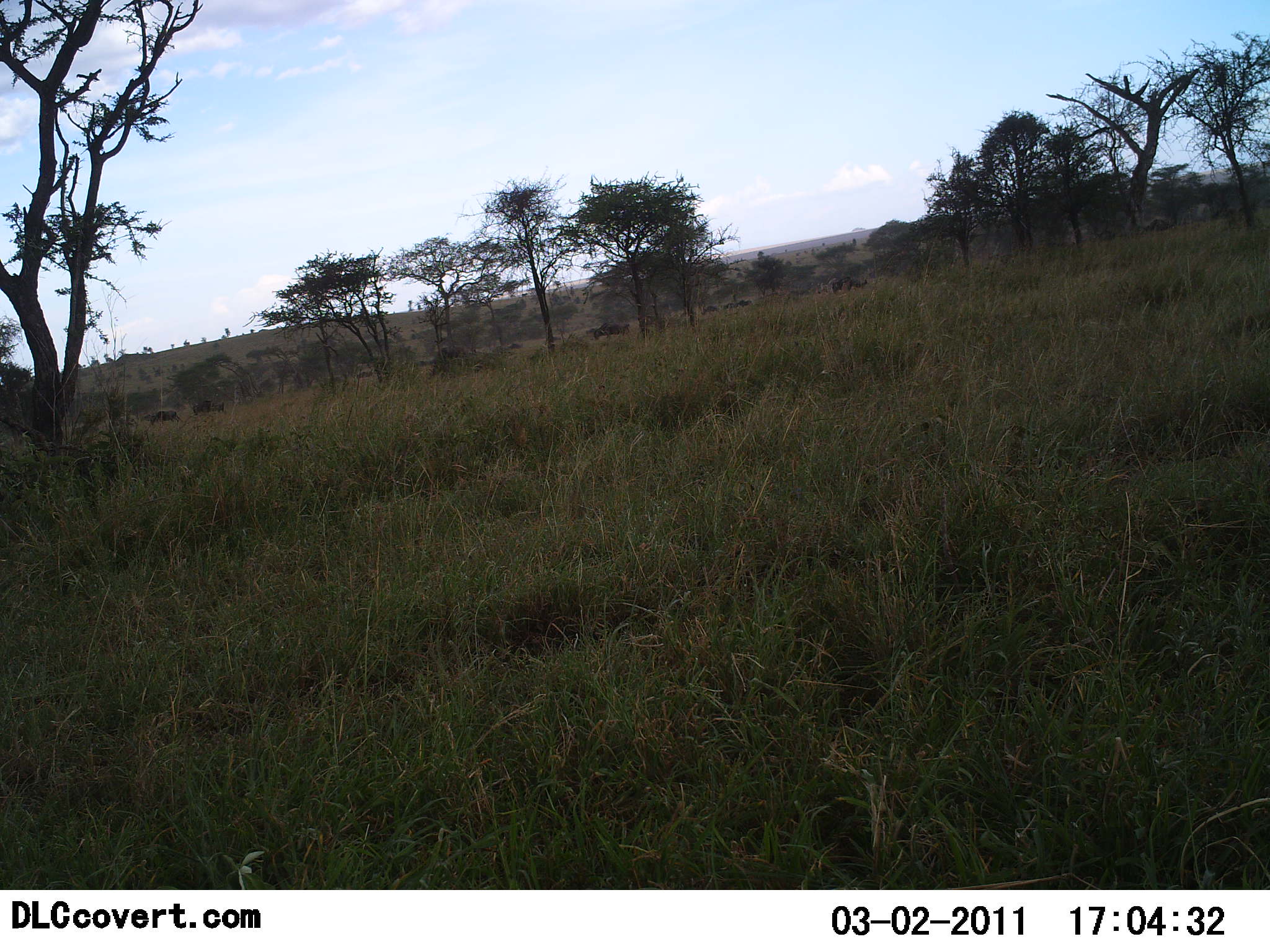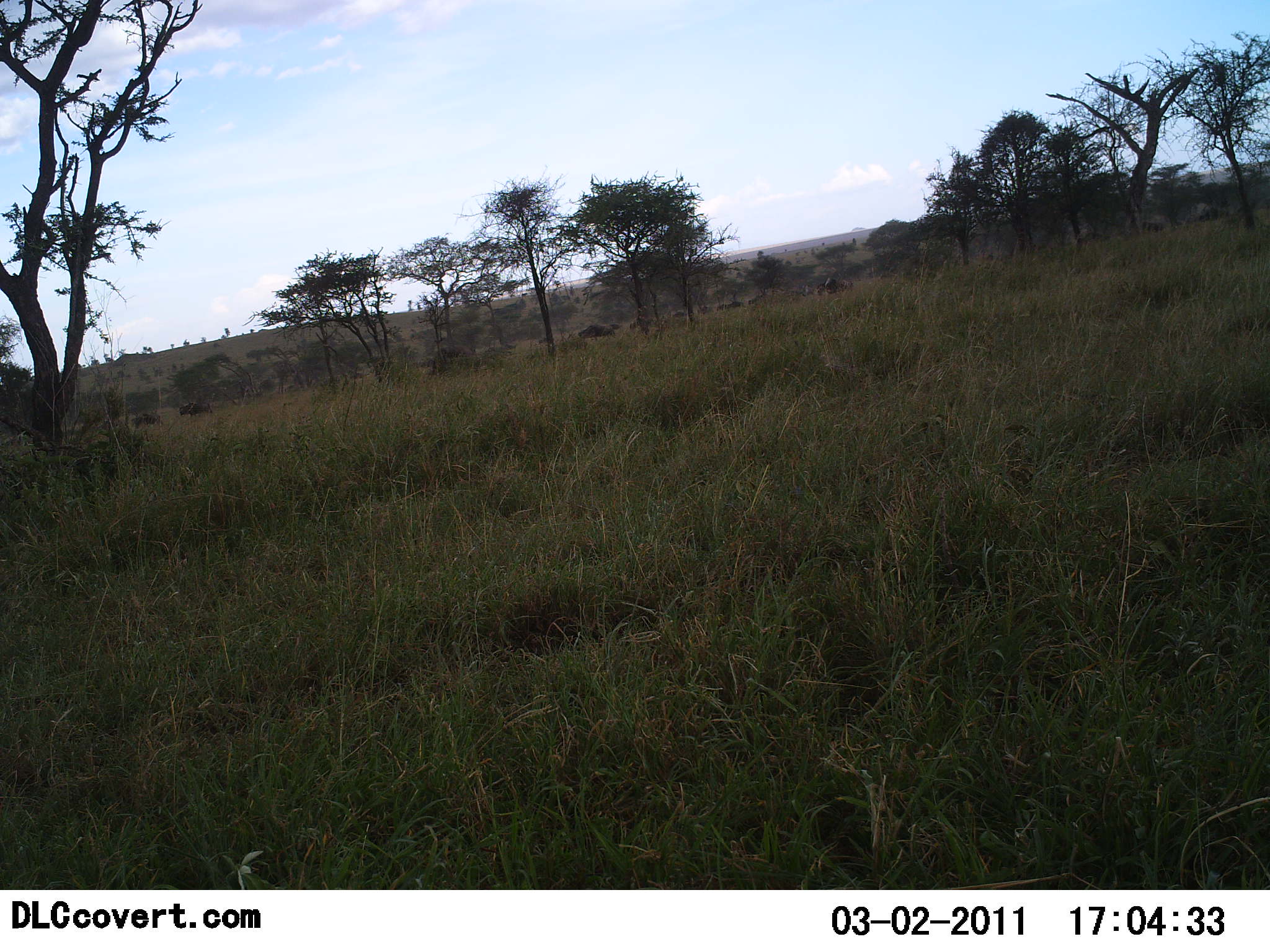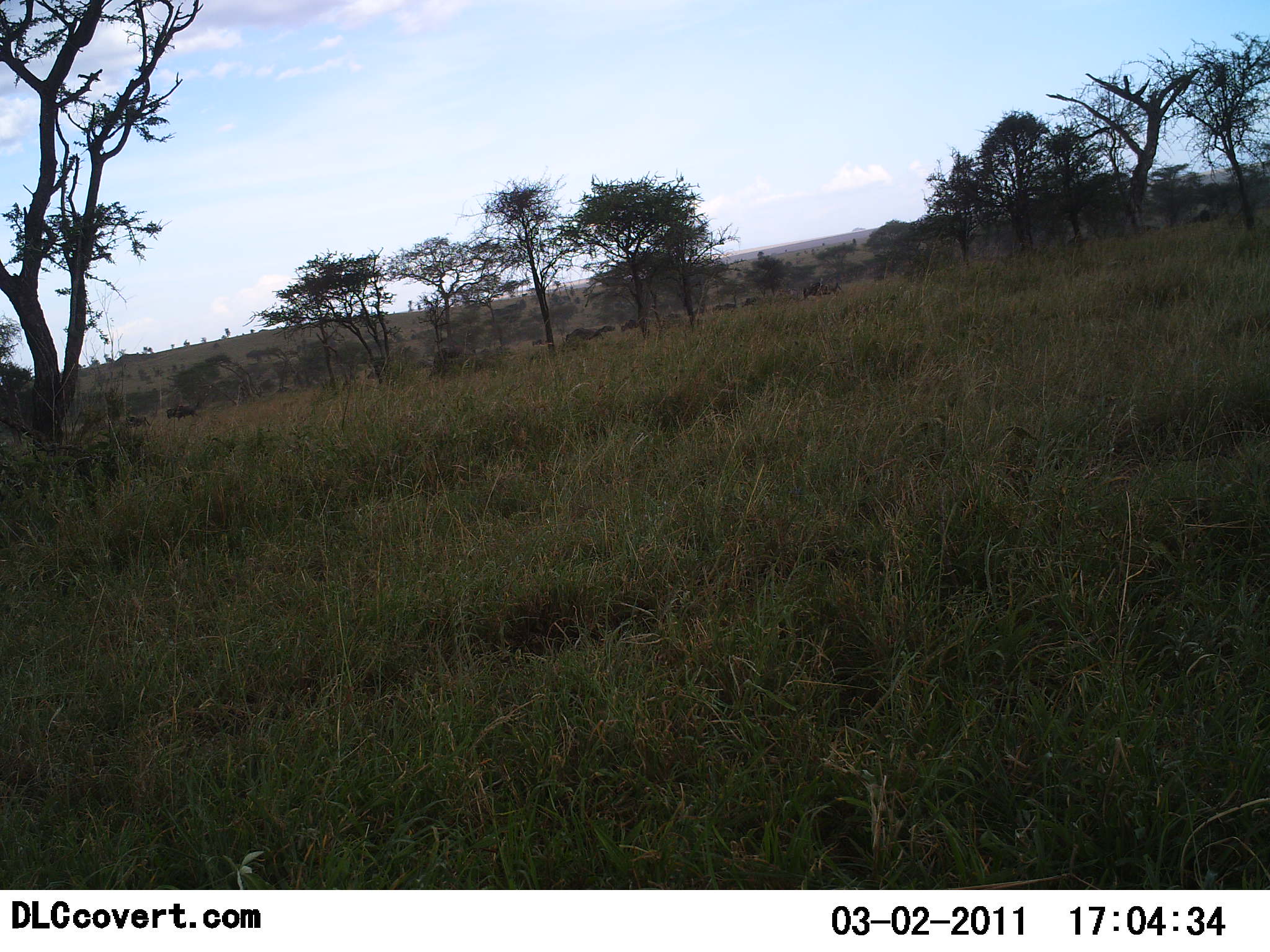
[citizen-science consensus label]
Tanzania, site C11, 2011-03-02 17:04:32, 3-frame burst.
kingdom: Animalia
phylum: Chordata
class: Mammalia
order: Artiodactyla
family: Bovidae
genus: Connochaetes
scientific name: Connochaetes taurinus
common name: blue wildebeest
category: wildebeest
Wildebeest (blue wildebeest) (Connochaetes taurinus), count 11-50. Behavior (volunteer vote fractions): standing 9%, resting 0%, moving 91%, interacting 0%. Young present (vote fraction): 0%. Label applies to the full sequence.